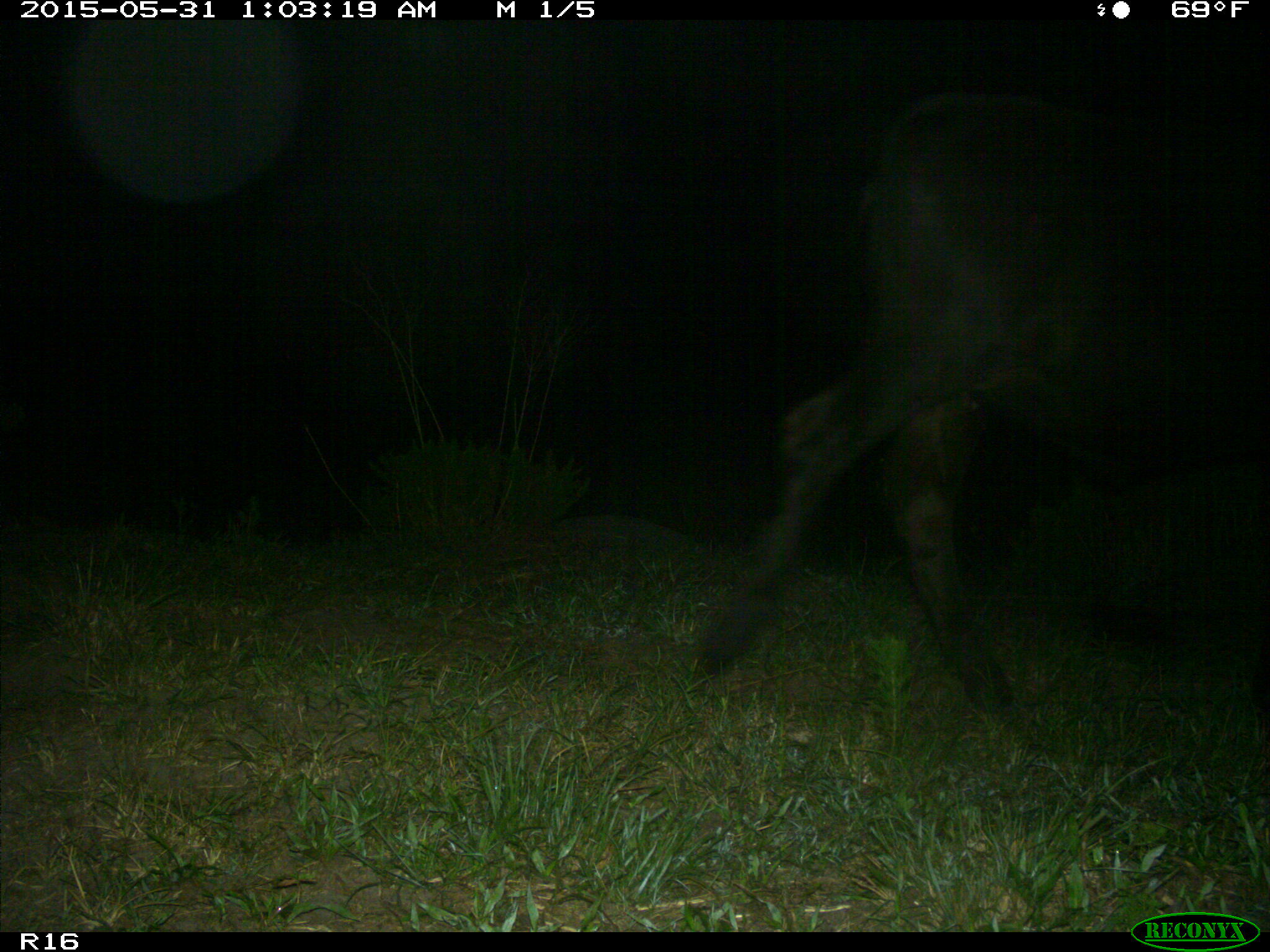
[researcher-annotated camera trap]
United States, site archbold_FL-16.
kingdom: Animalia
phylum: Chordata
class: Mammalia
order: Artiodactyla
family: Bovidae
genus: Bos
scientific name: Bos taurus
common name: domestic cow